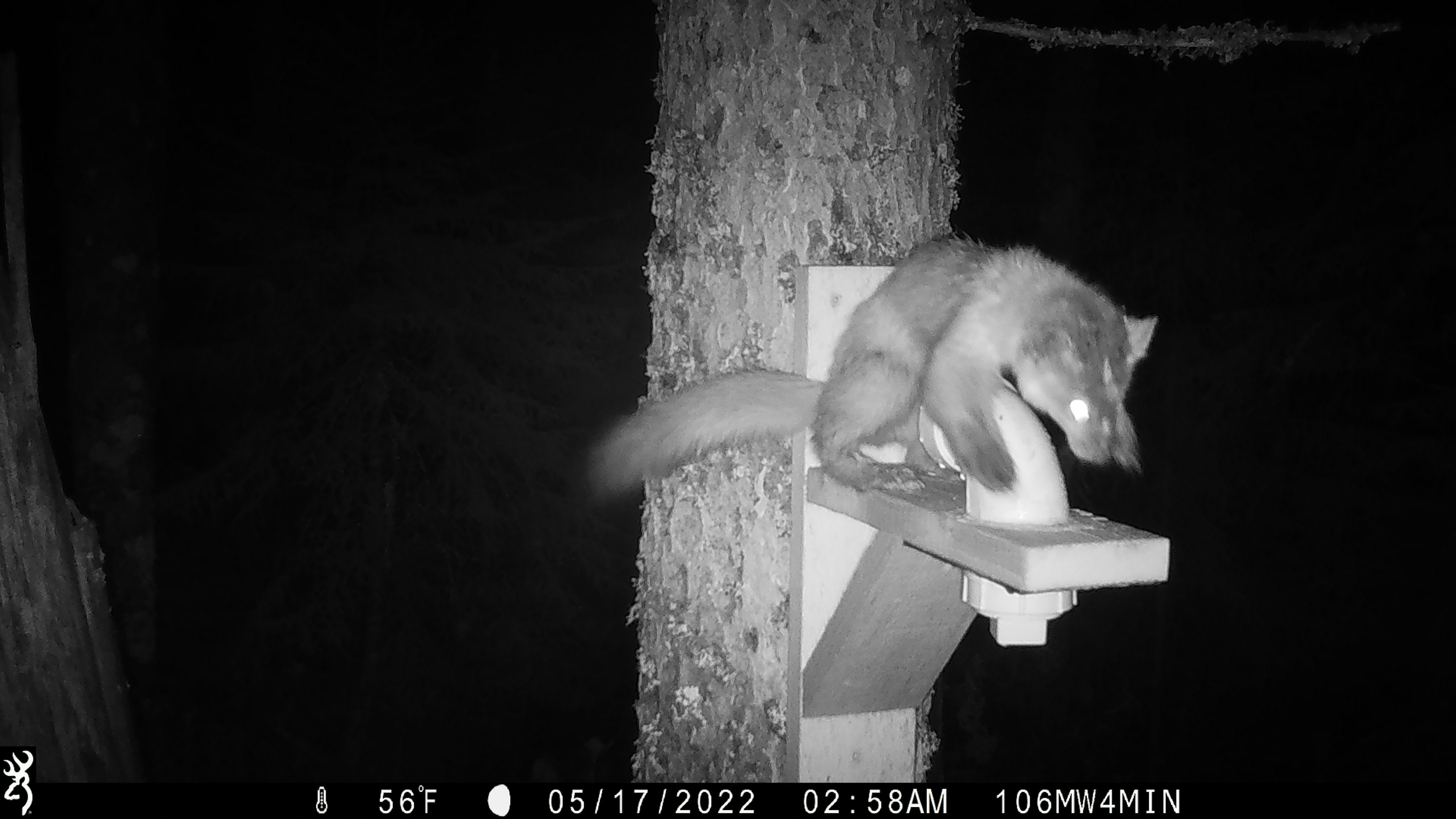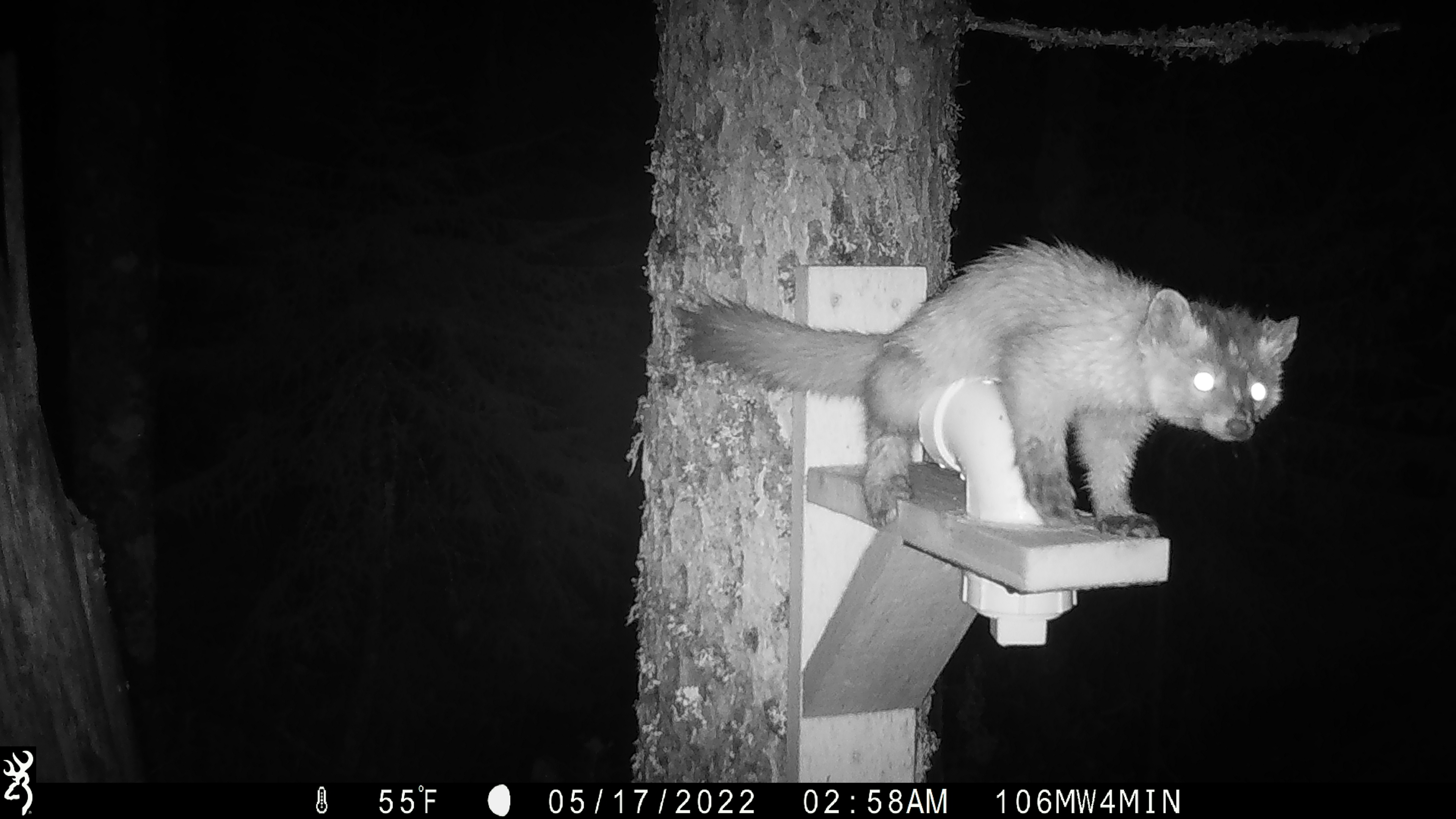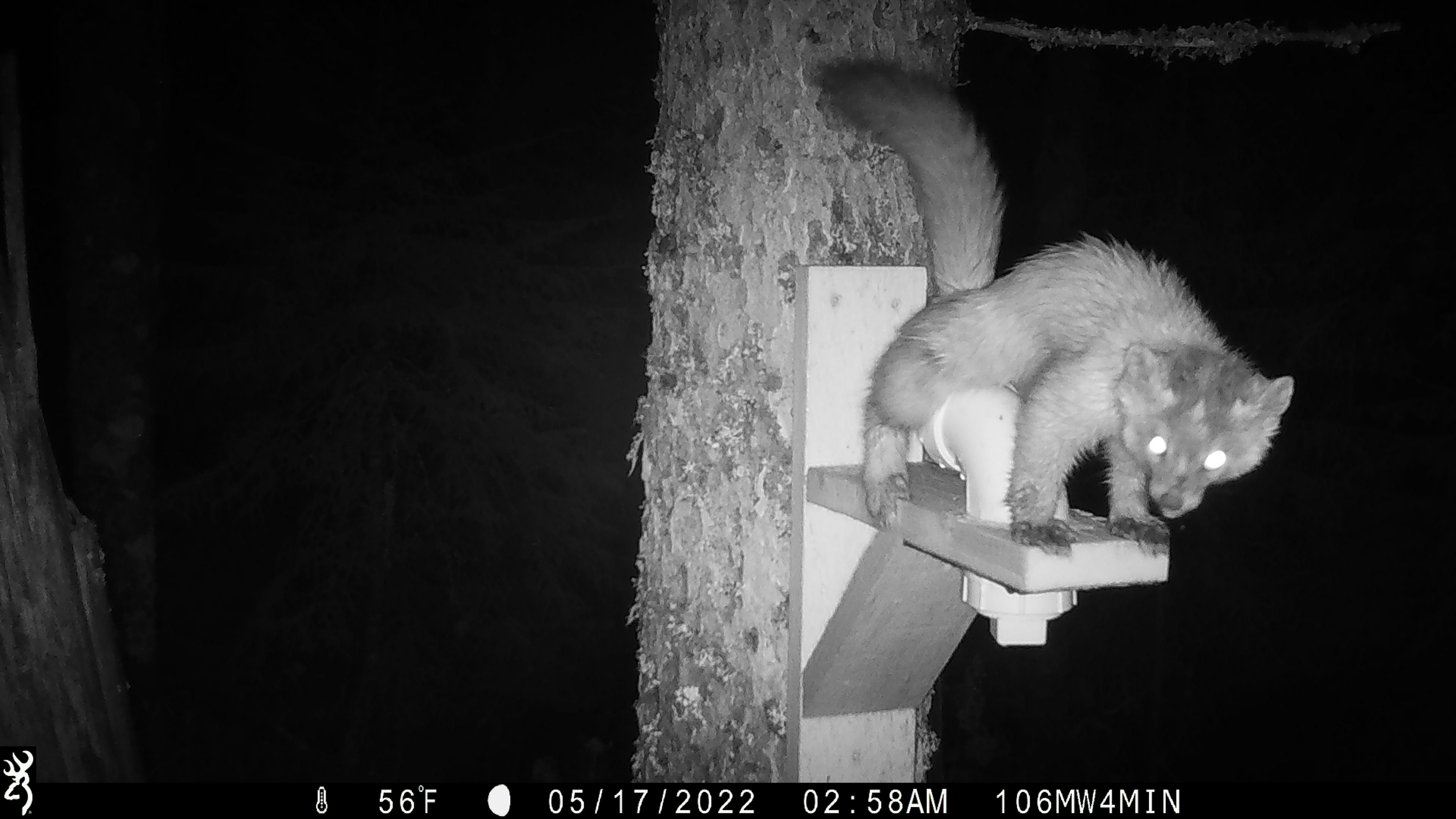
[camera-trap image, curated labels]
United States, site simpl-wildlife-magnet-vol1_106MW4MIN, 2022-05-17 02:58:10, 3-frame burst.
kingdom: Animalia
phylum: Chordata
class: Mammalia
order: Carnivora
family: Mustelidae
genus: Martes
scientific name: Martes americana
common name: american marten